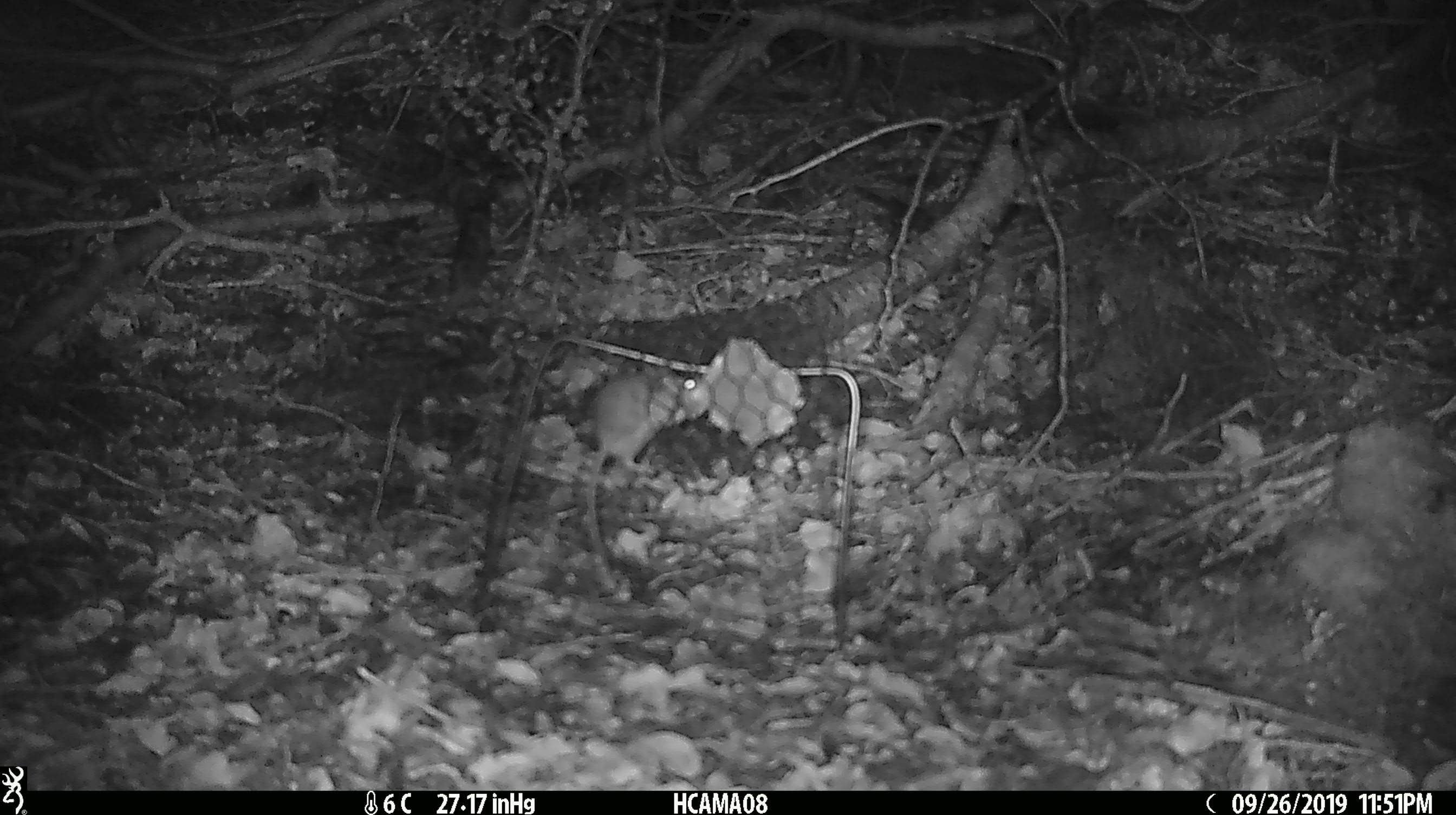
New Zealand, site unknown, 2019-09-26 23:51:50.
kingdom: Animalia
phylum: Chordata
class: Mammalia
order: Rodentia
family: Muridae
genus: Mus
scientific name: Mus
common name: mouse